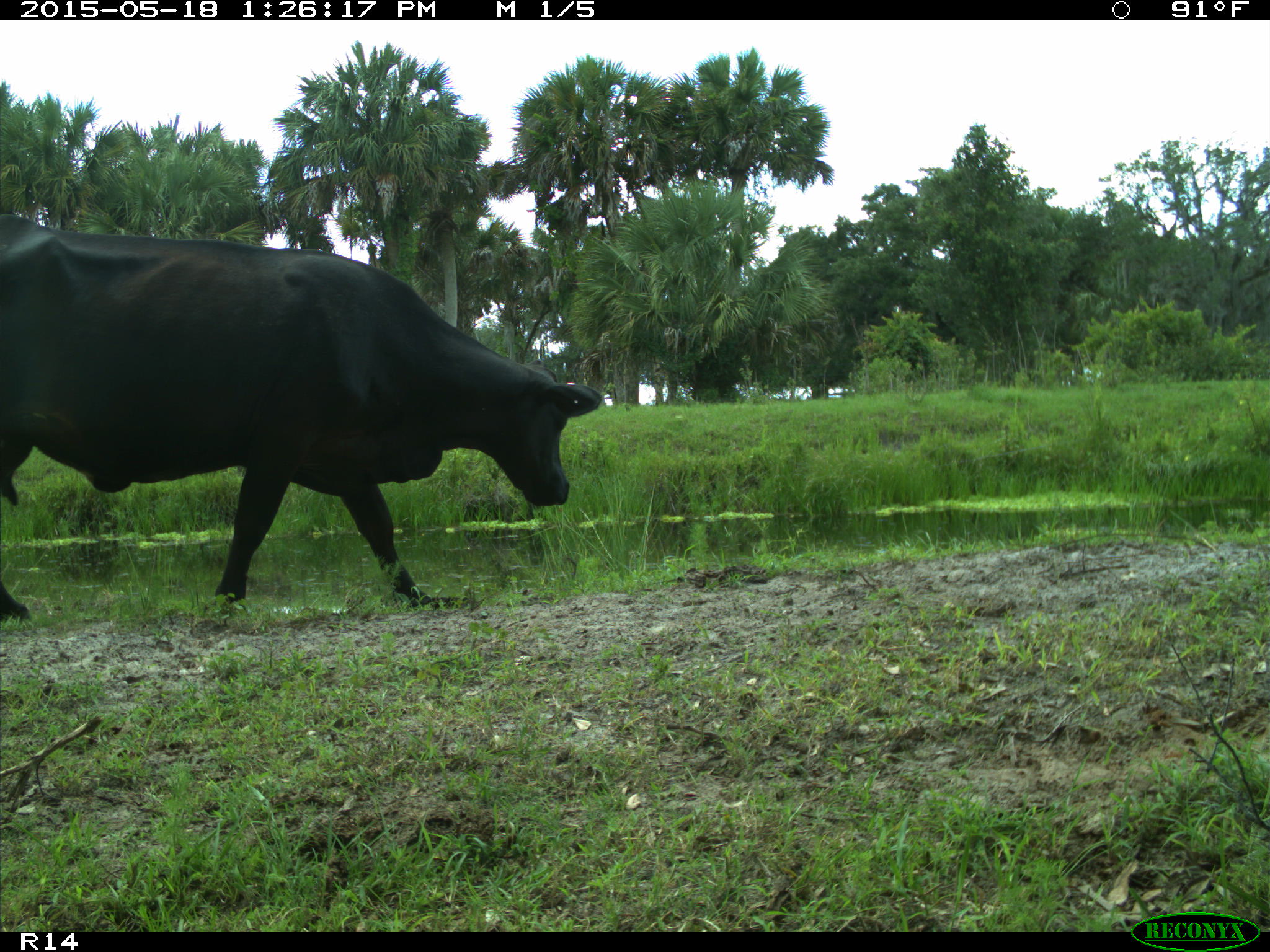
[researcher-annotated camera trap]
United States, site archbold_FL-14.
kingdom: Animalia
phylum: Chordata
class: Mammalia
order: Artiodactyla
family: Bovidae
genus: Bos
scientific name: Bos taurus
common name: domestic cow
Bos taurus (domestic cow).